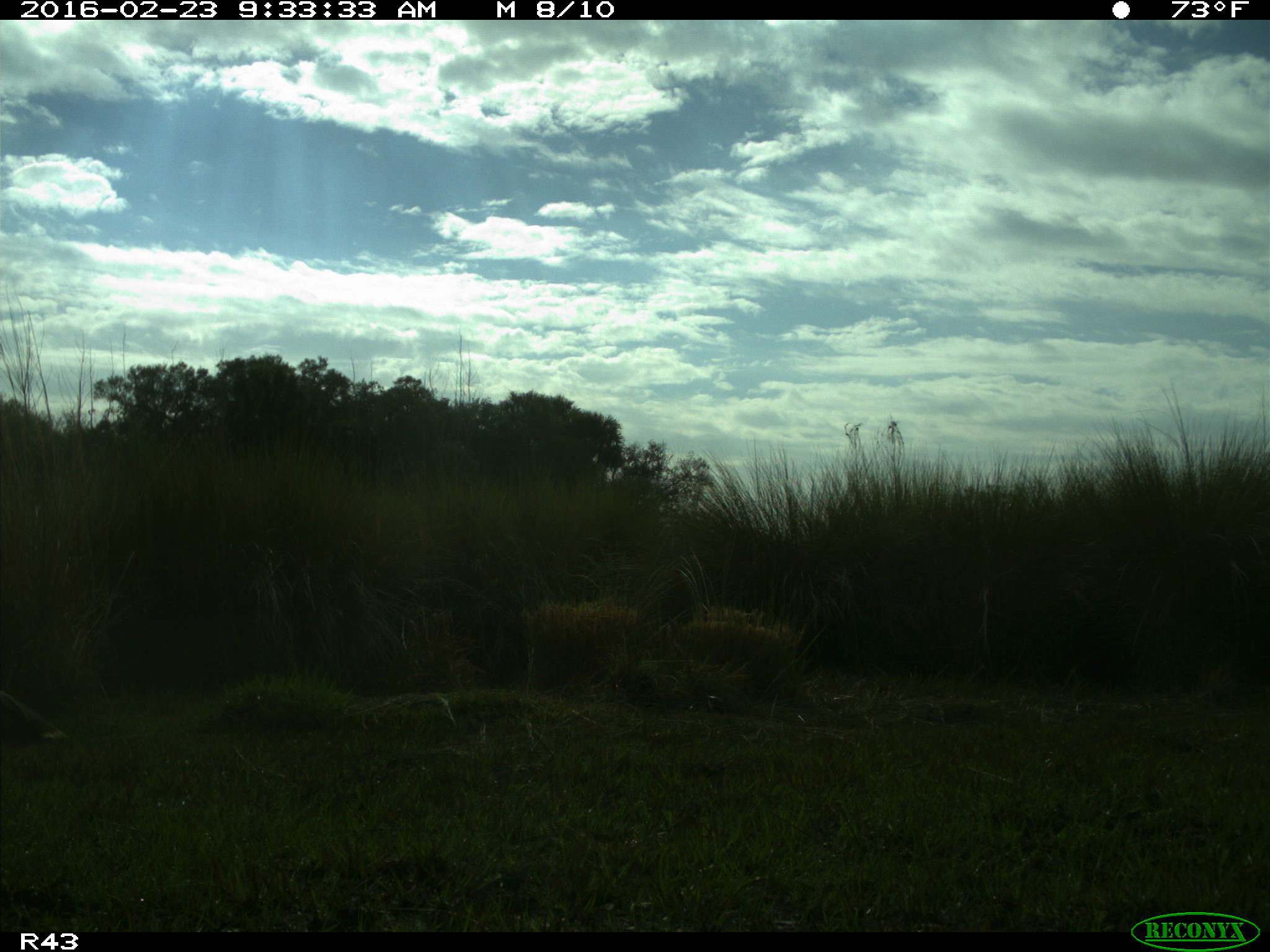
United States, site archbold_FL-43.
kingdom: Animalia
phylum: Chordata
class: Aves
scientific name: Aves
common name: birds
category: unidentified bird